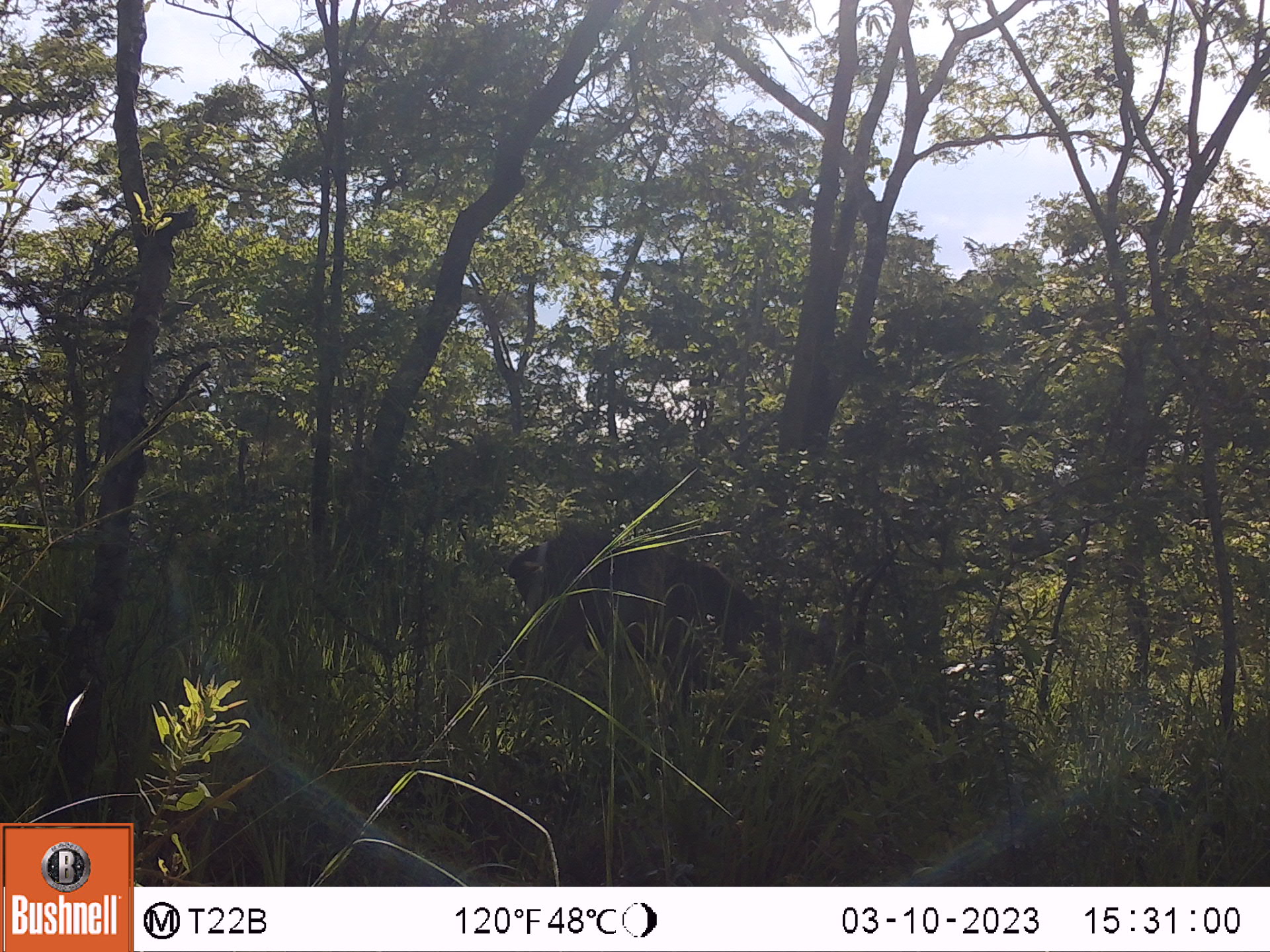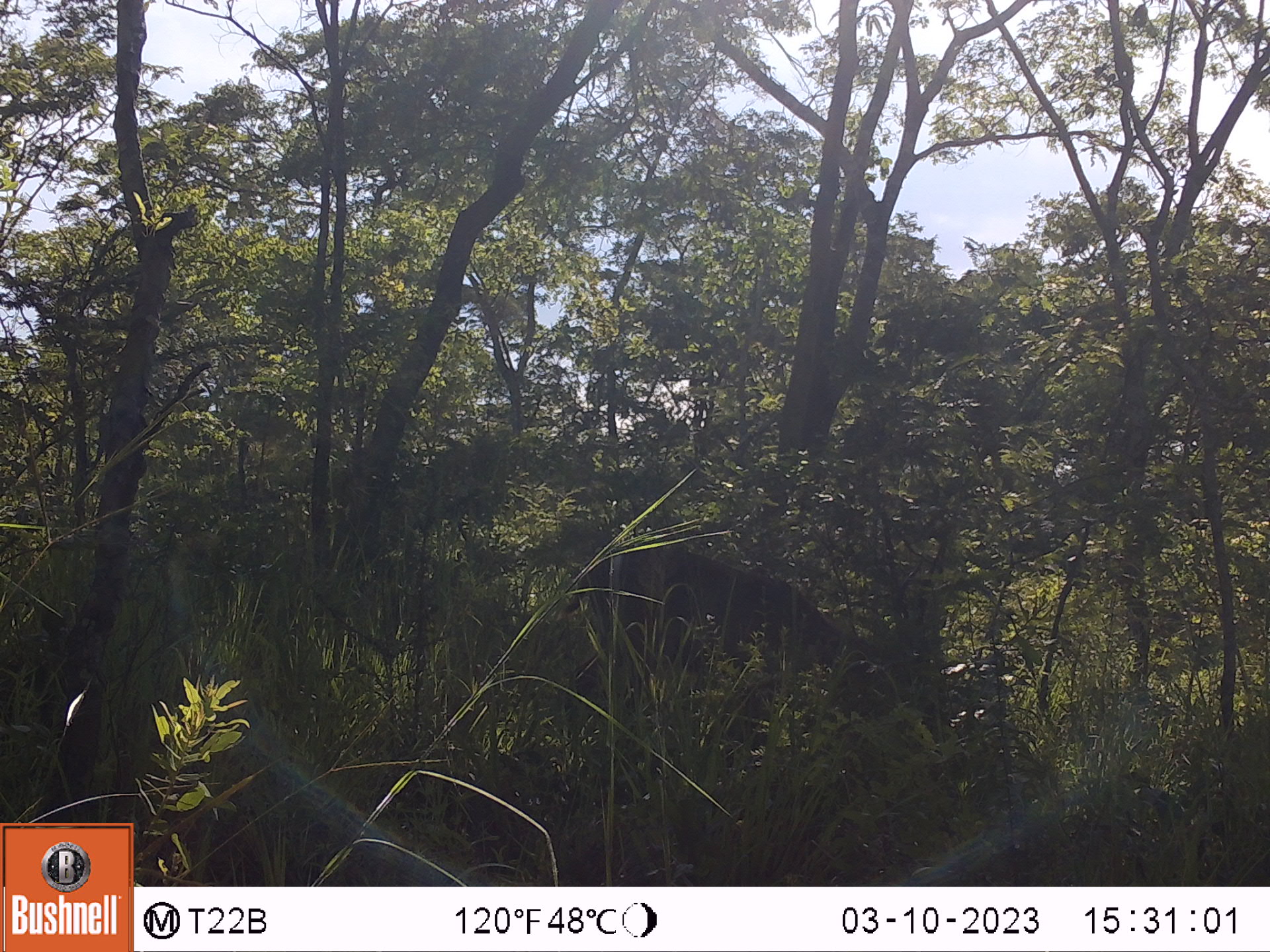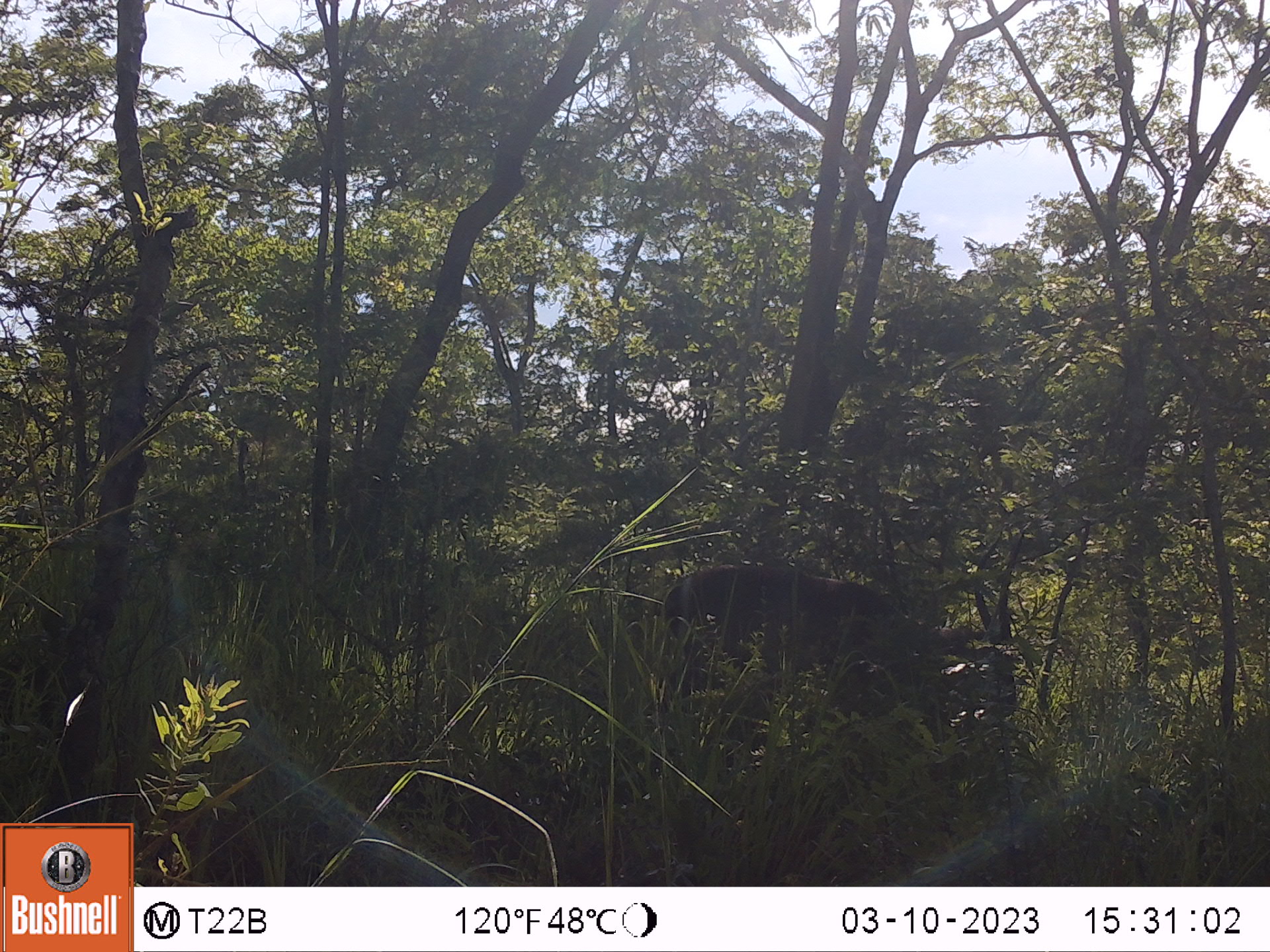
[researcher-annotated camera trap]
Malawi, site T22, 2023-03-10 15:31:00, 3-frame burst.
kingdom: Animalia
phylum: Chordata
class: Mammalia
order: Artiodactyla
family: Bovidae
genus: Kobus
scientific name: Kobus ellipsiprymnus ellipsiprymnus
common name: common waterbuck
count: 1